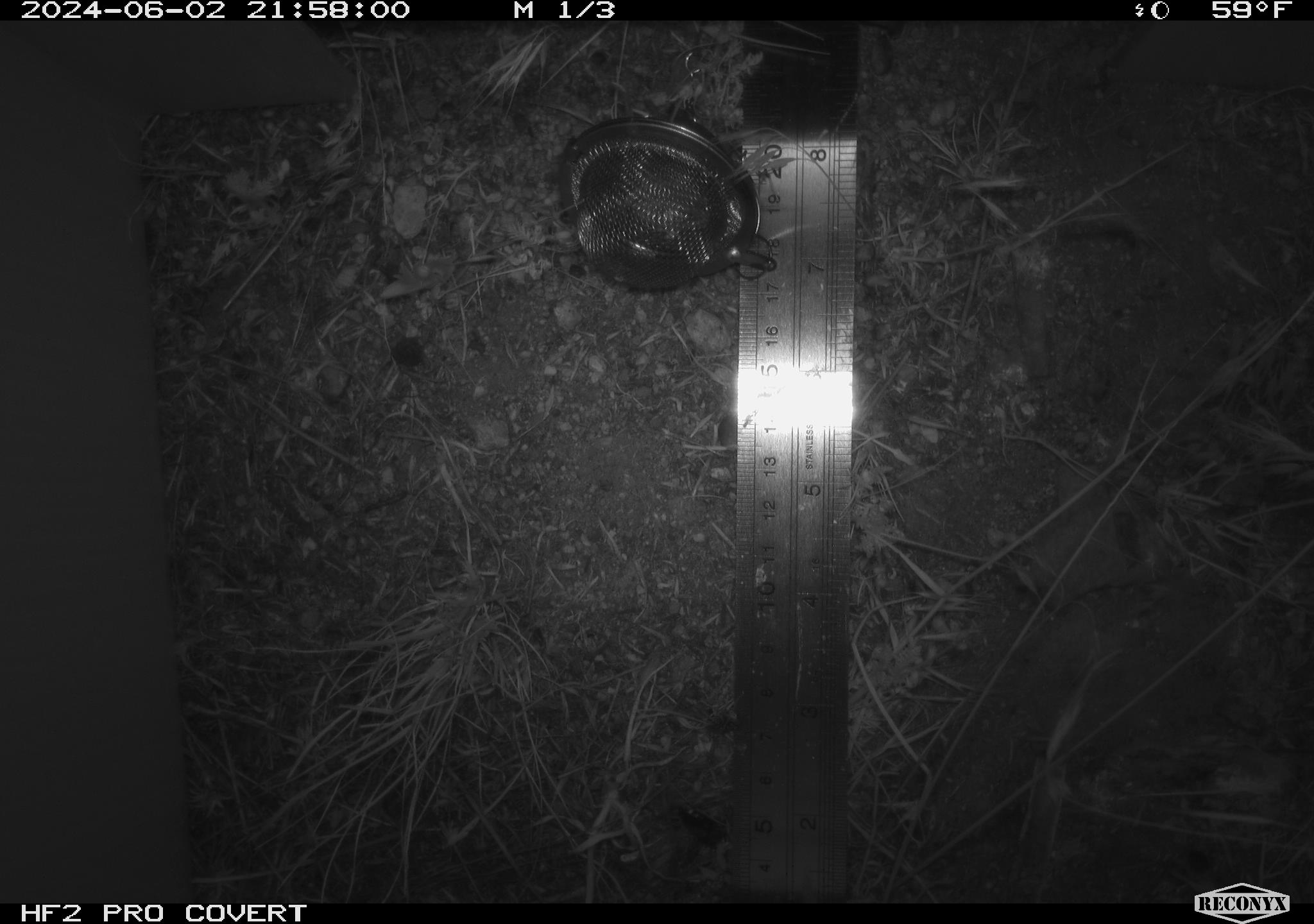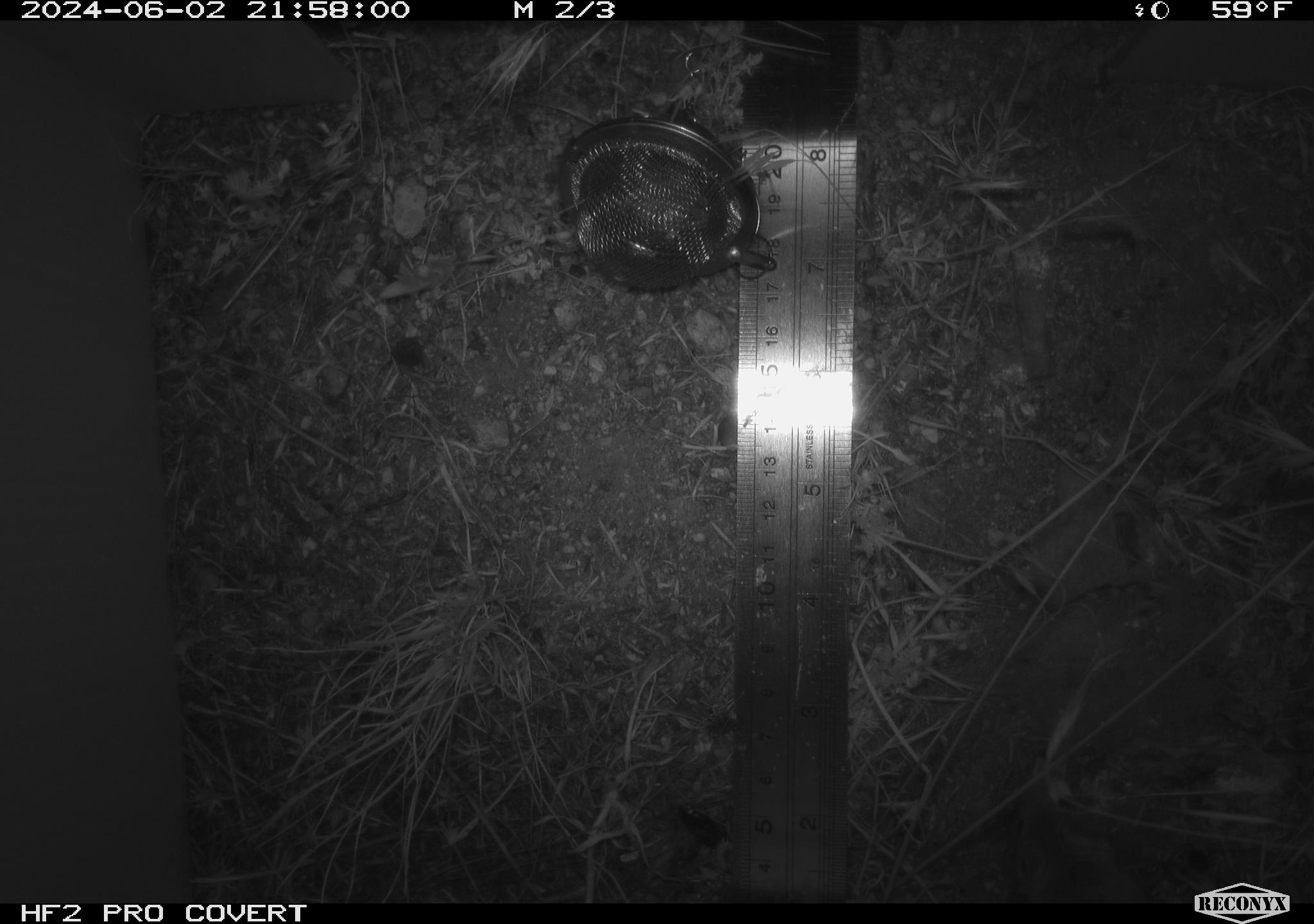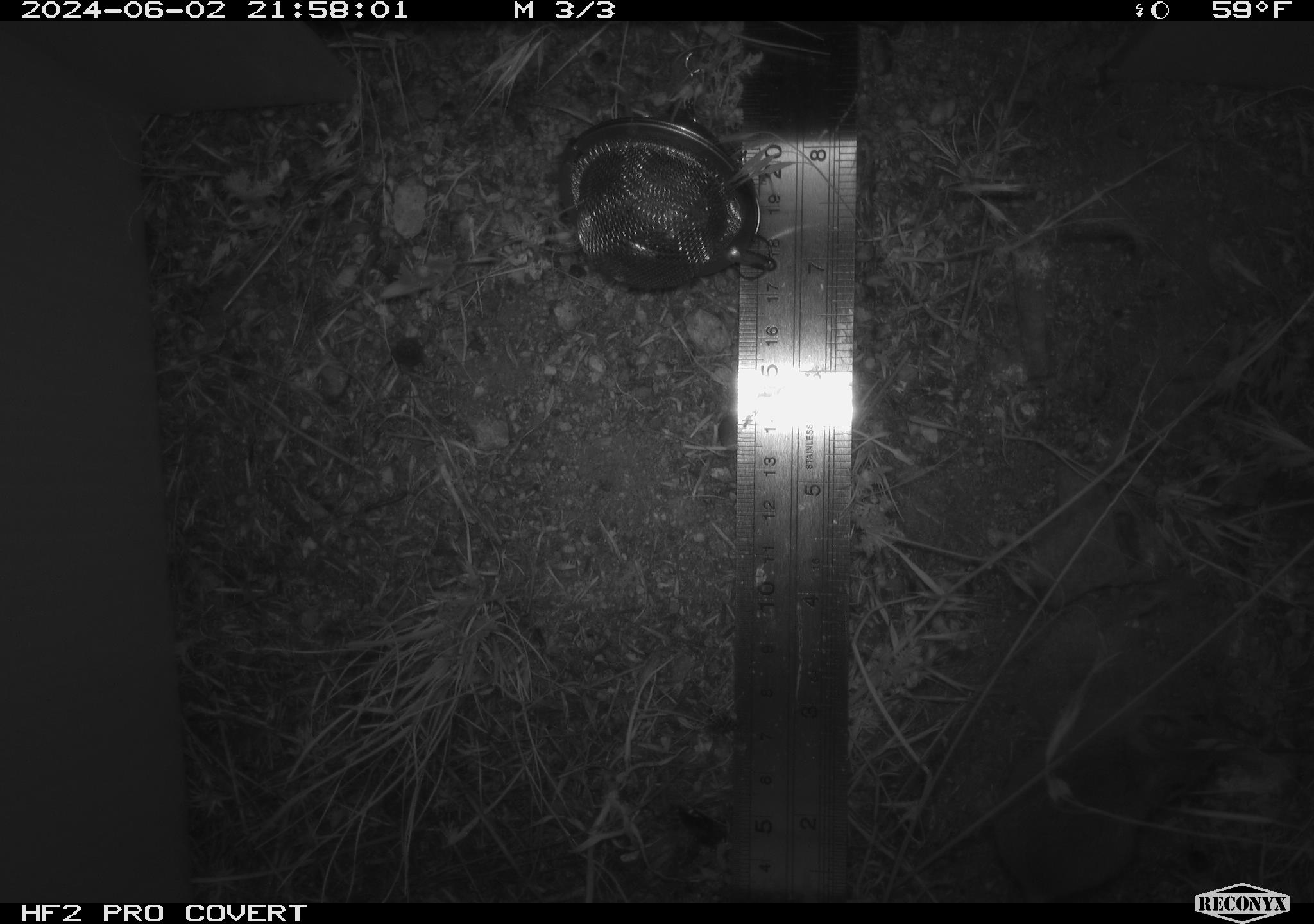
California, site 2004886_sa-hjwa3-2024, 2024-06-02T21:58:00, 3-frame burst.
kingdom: Animalia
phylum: Chordata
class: Mammalia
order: Rodentia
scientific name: Rodentia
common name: rodent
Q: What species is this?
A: Rodent (Rodentia).